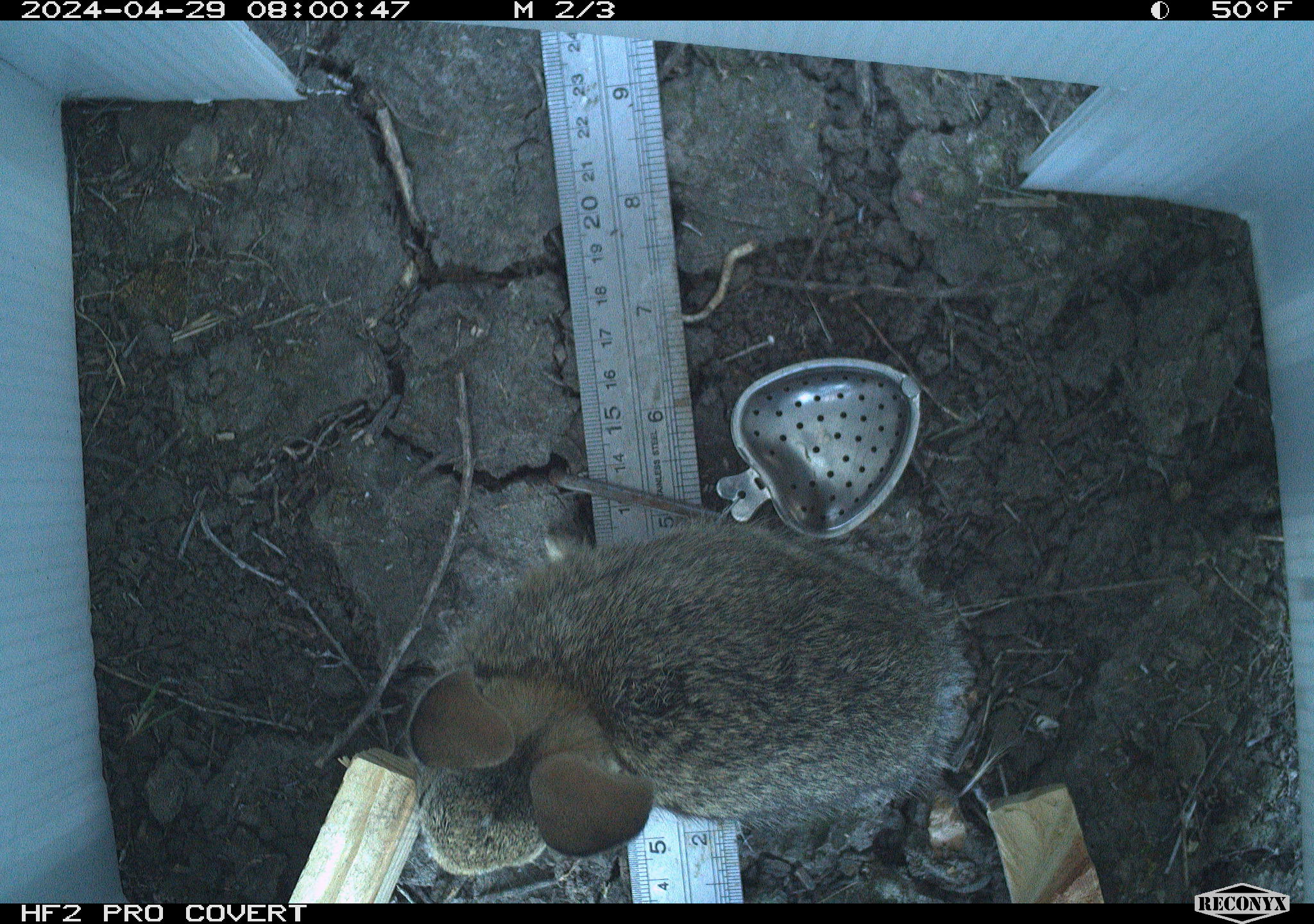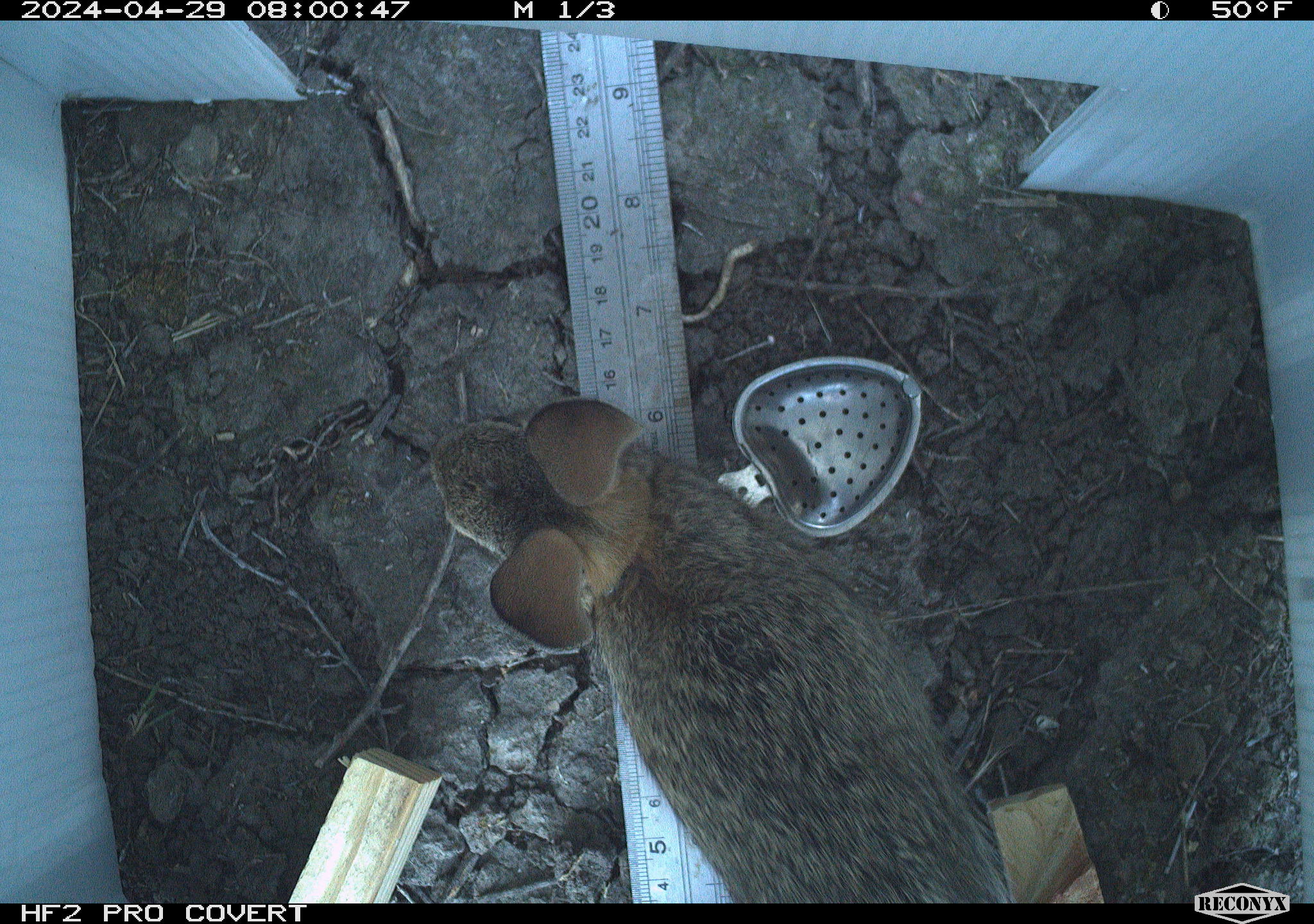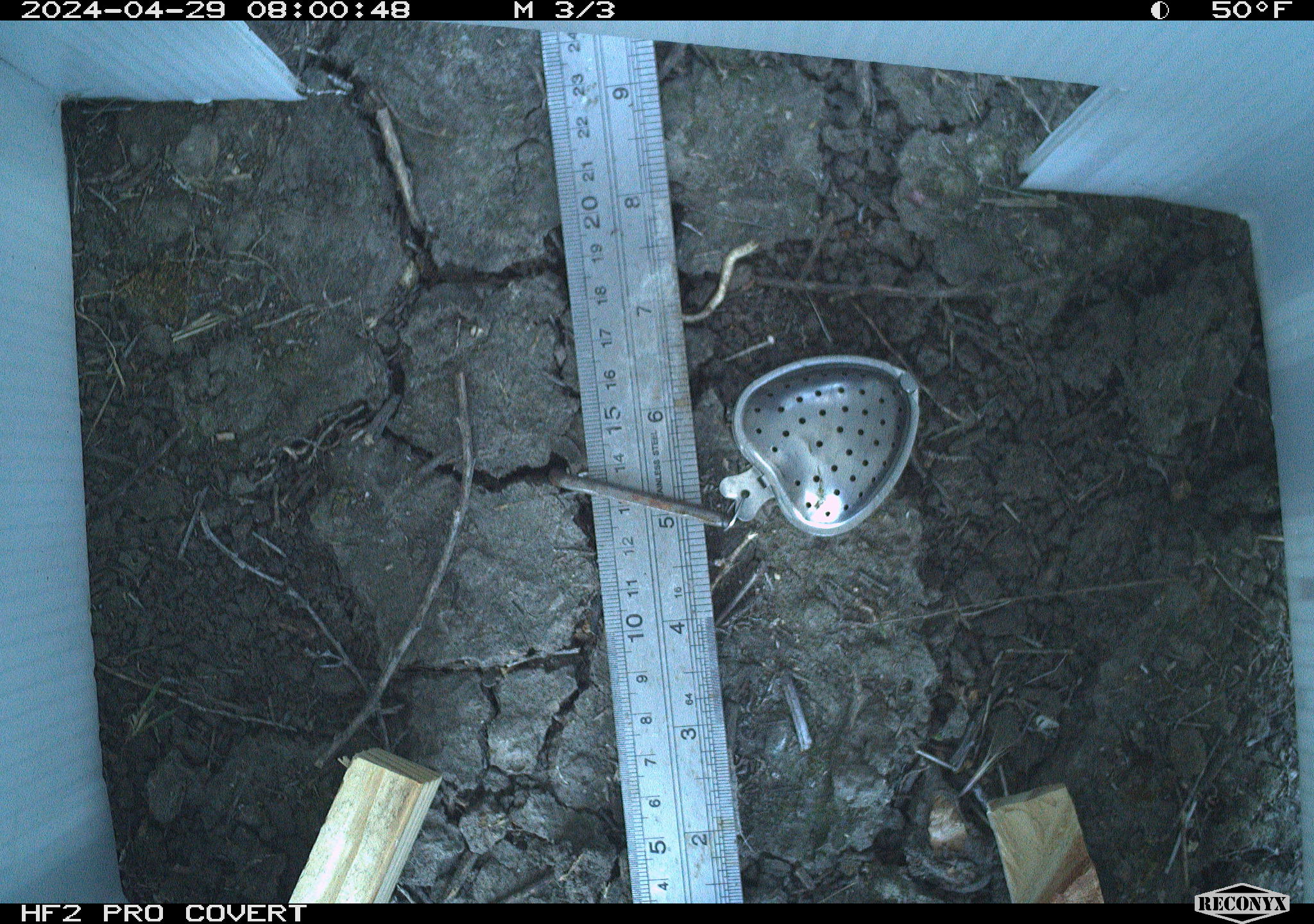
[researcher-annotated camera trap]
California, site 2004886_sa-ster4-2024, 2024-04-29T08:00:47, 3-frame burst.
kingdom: Animalia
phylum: Chordata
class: Mammalia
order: Lagomorpha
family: Leporidae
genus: Sylvilagus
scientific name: Sylvilagus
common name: cottontail rabbits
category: sylvilagus species